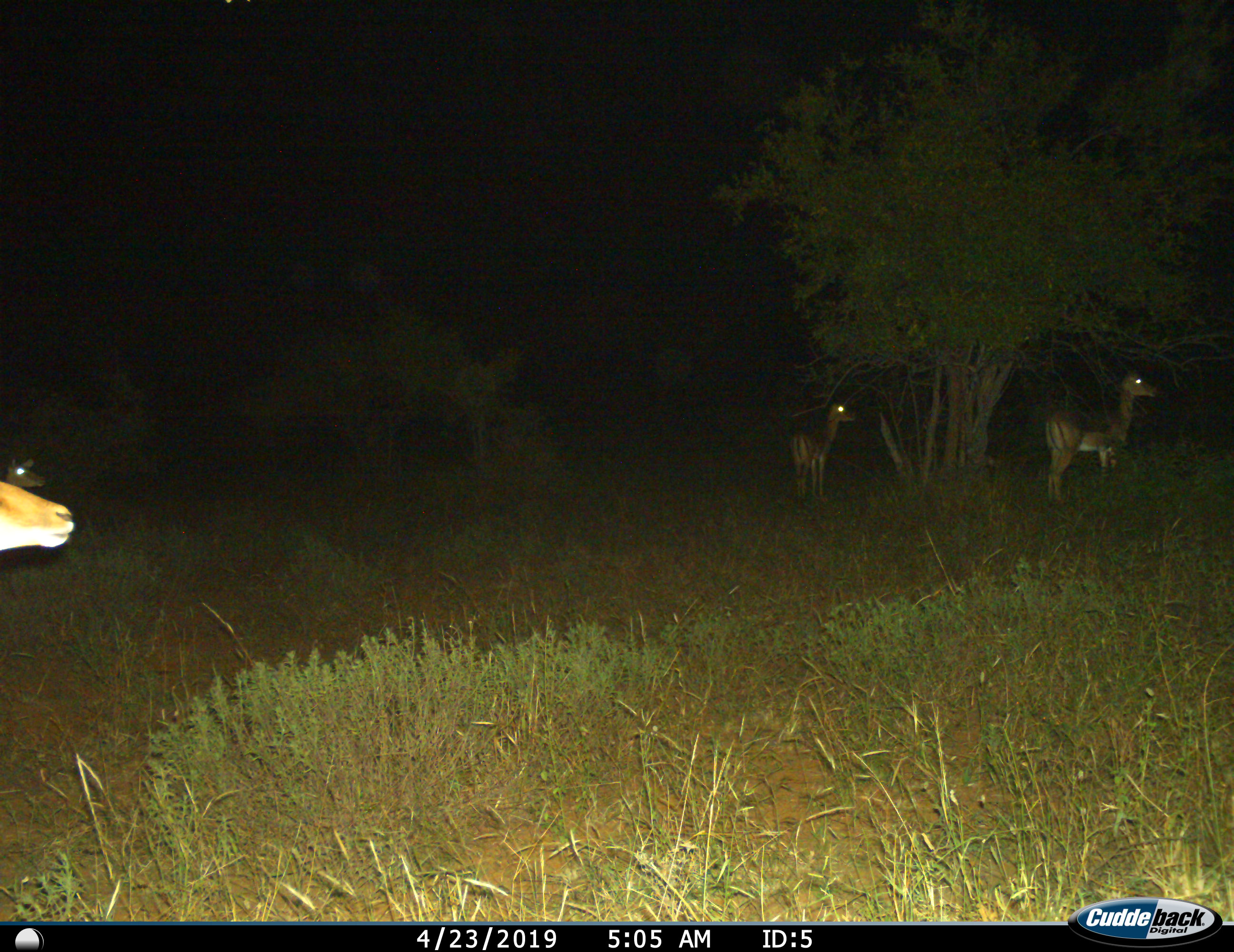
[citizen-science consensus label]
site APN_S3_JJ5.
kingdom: Animalia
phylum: Chordata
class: Mammalia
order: Artiodactyla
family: Bovidae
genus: Aepyceros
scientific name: Aepyceros melampus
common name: impala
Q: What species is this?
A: Impala (Aepyceros melampus).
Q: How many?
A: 4.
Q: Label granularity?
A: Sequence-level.